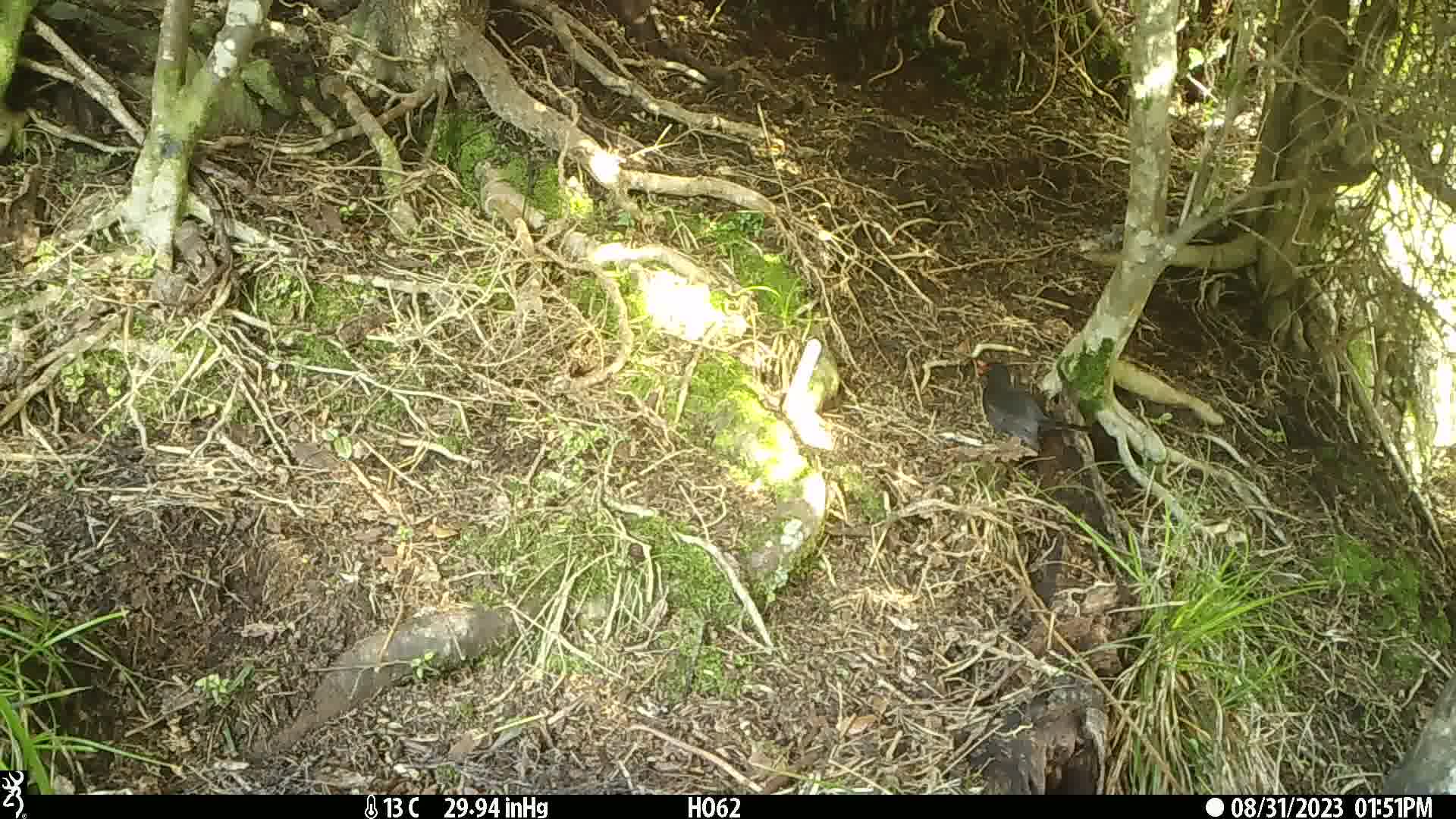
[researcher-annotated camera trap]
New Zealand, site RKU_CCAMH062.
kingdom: Animalia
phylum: Chordata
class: Aves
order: Passeriformes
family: Turdidae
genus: Turdus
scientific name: Turdus merula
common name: eurasian blackbird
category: blackbird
Blackbird (eurasian blackbird) (Turdus merula).